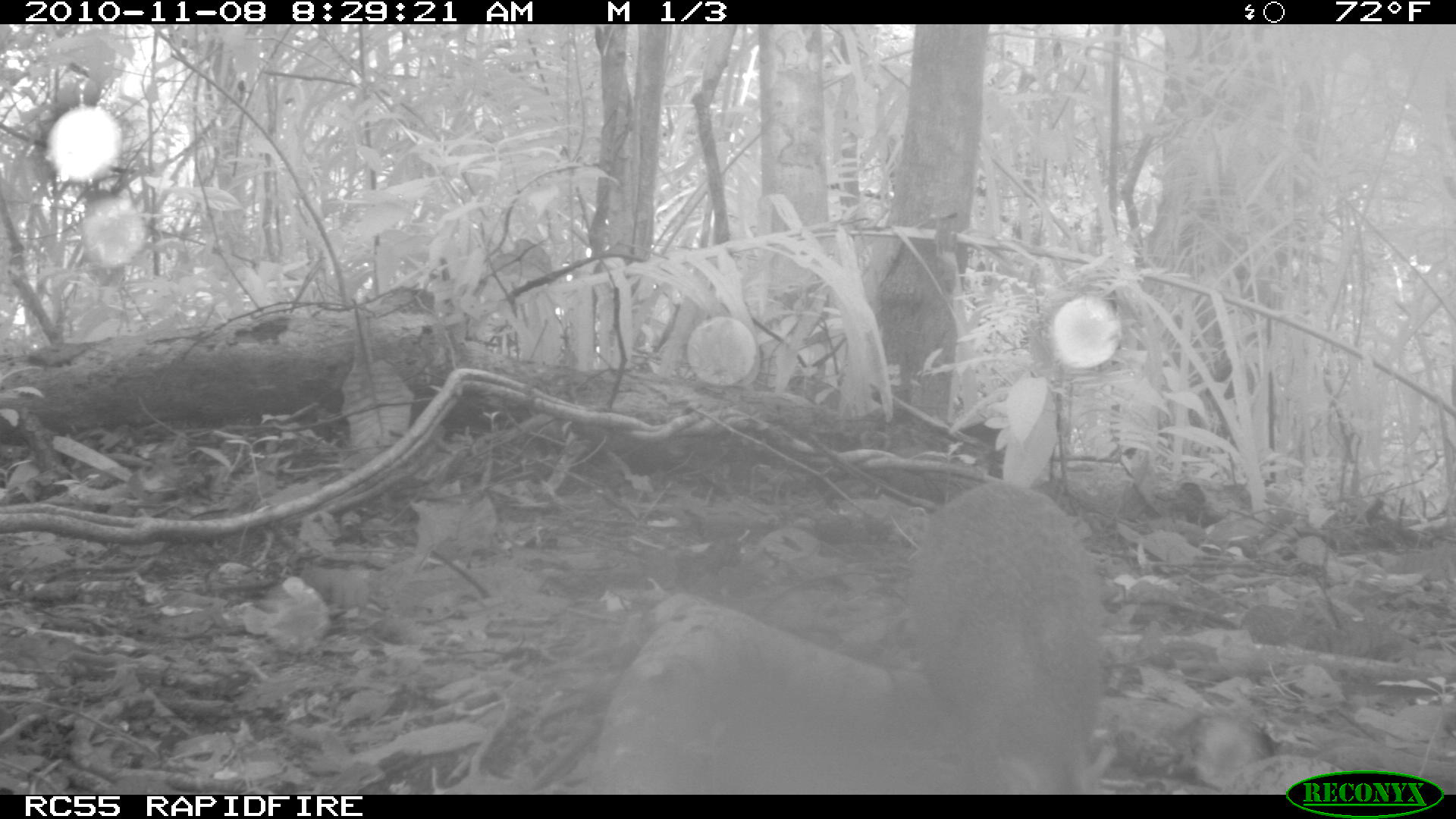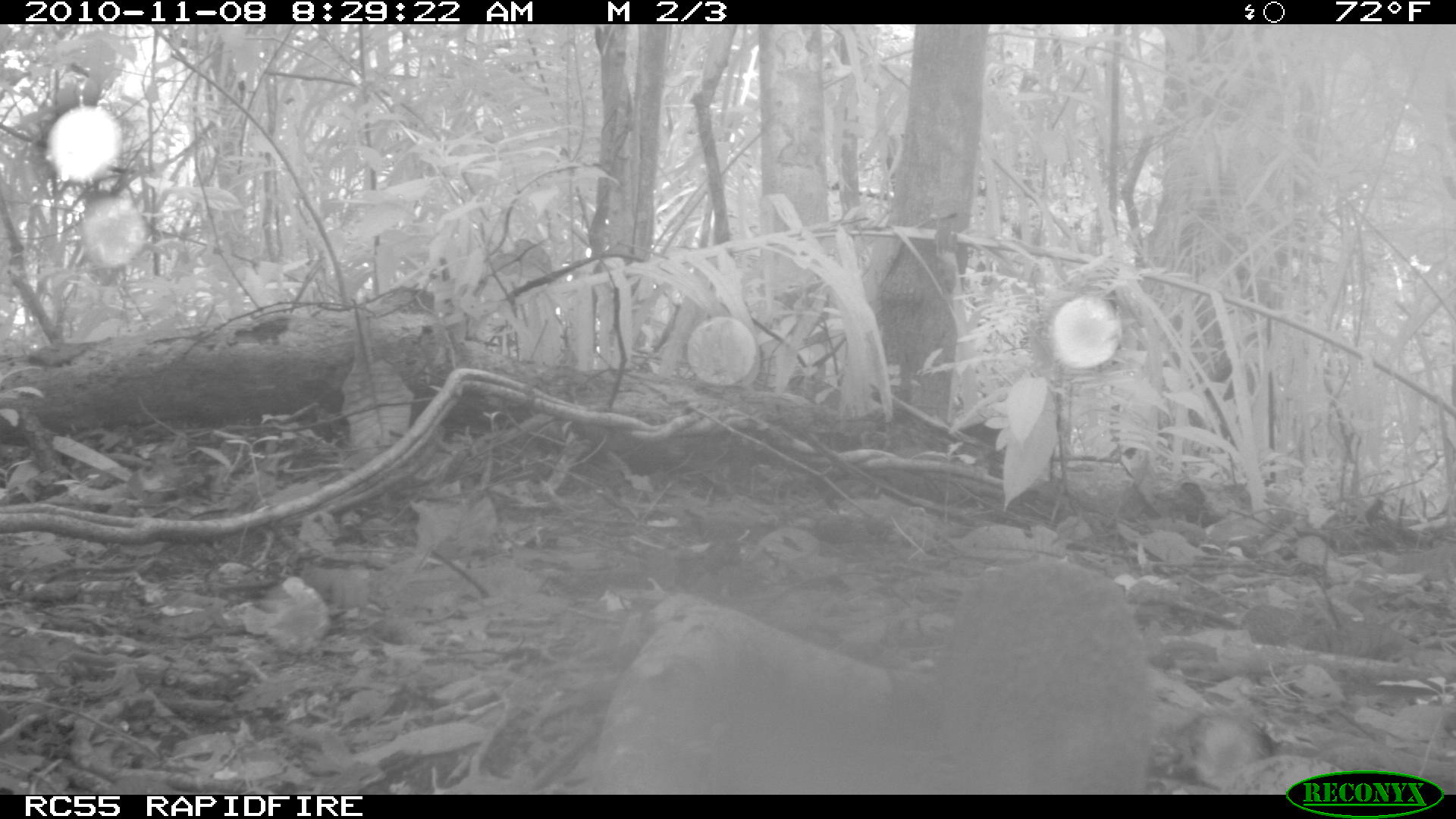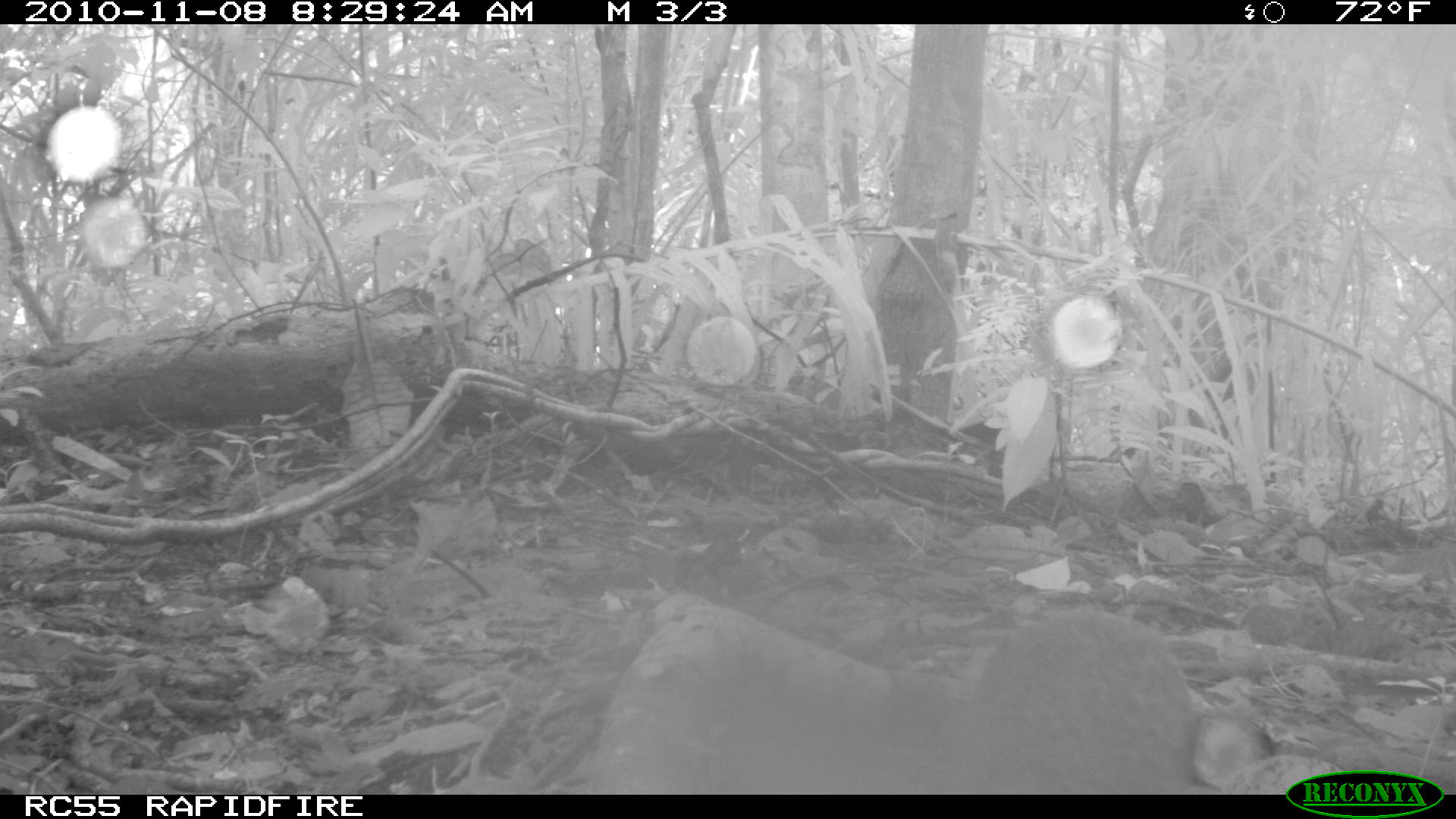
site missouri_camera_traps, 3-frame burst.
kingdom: Animalia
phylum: Chordata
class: Mammalia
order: Rodentia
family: Dasyproctidae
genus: Dasyprocta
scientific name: Dasyprocta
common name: agouti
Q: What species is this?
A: Agouti (Dasyprocta).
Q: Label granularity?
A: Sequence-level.